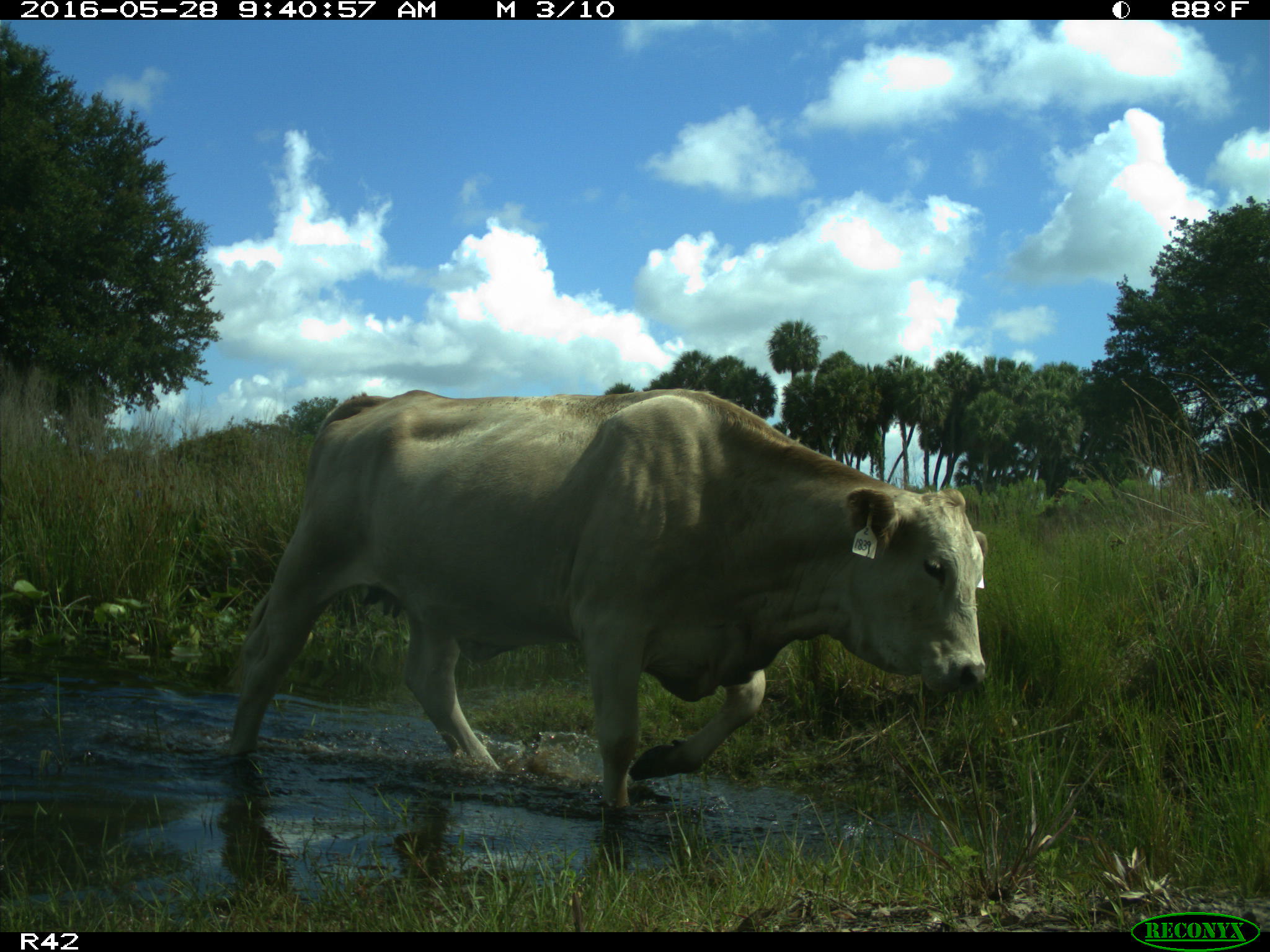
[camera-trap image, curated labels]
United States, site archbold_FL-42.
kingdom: Animalia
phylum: Chordata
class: Mammalia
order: Artiodactyla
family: Bovidae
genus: Bos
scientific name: Bos taurus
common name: domestic cow